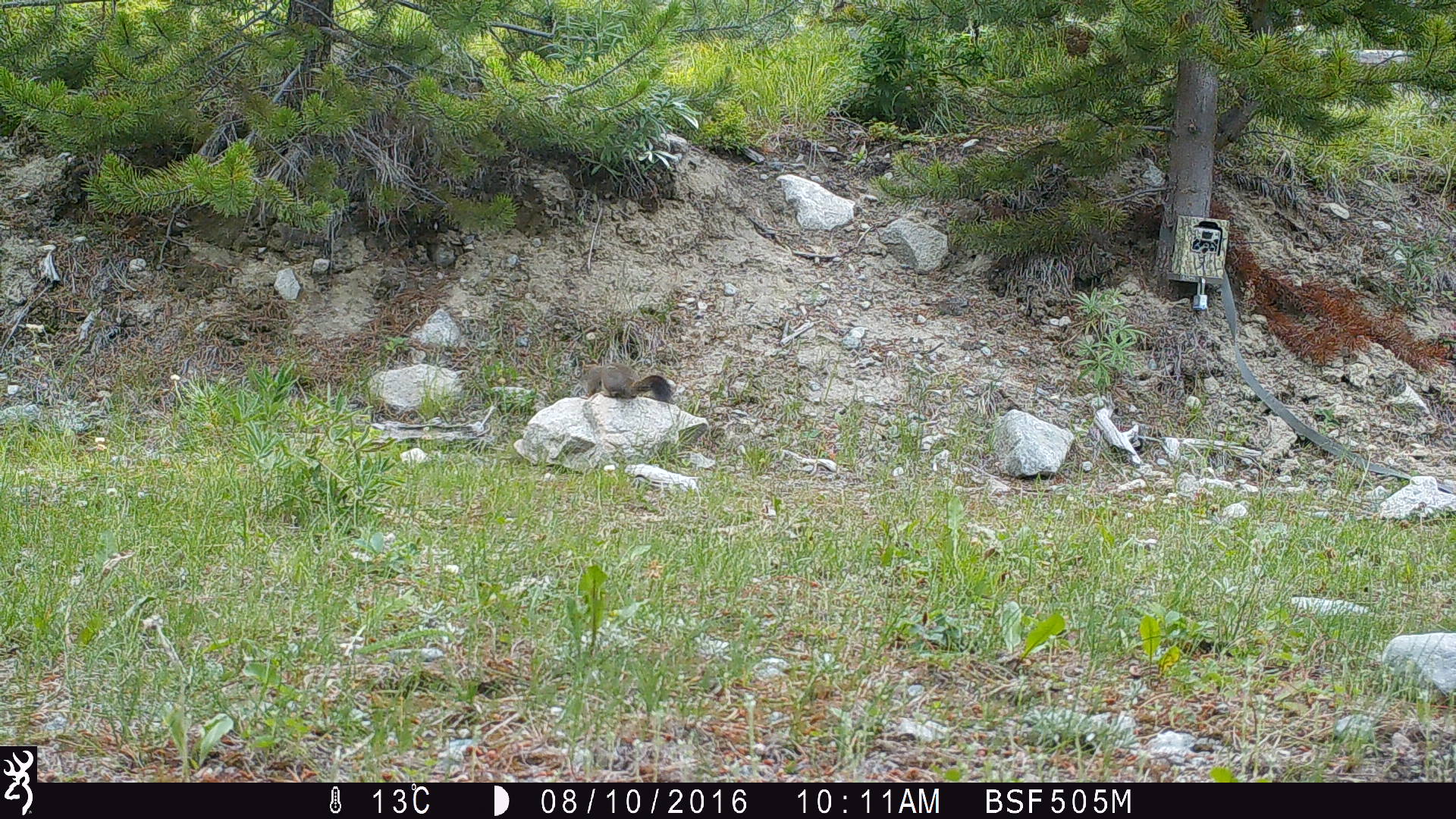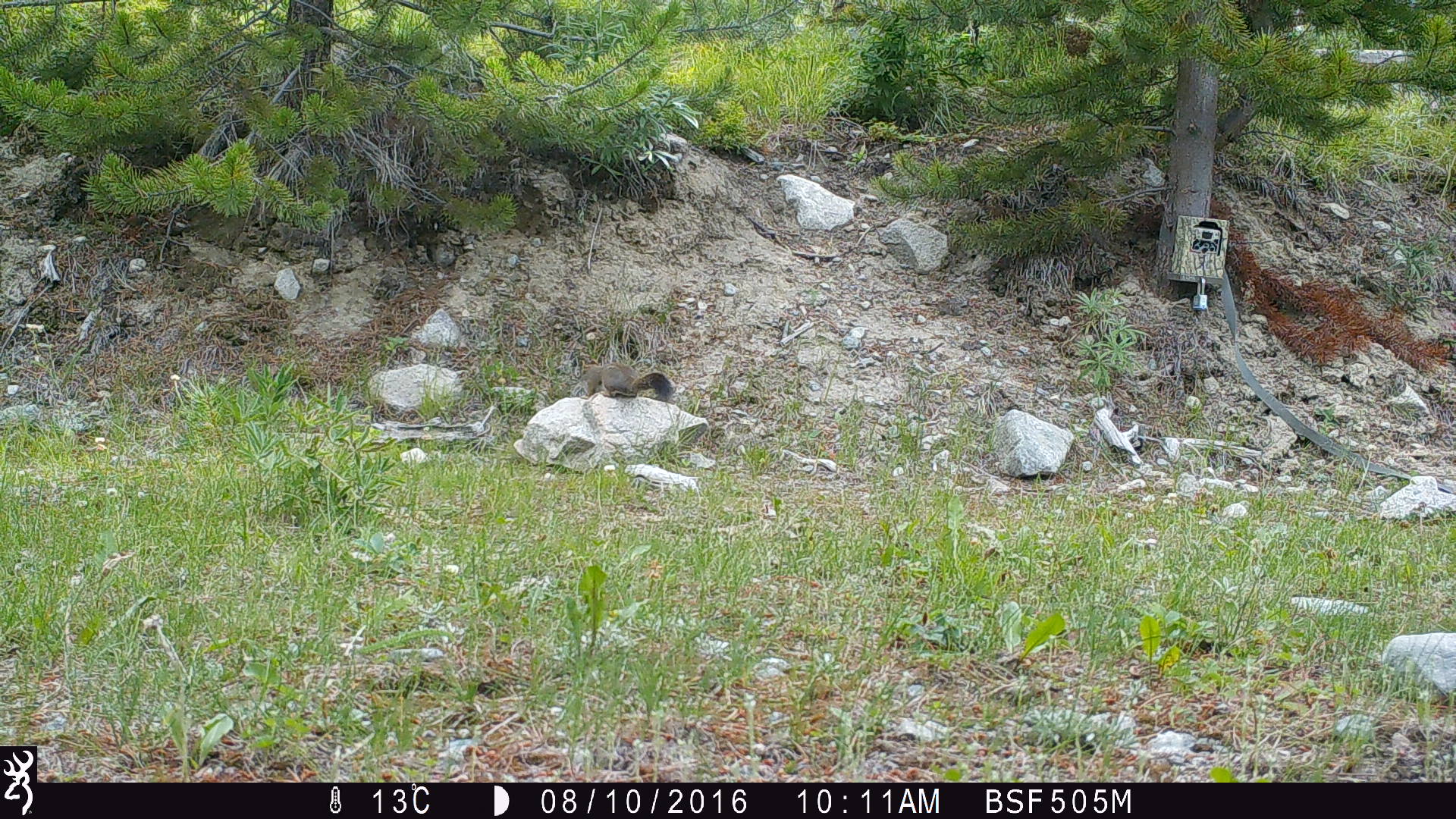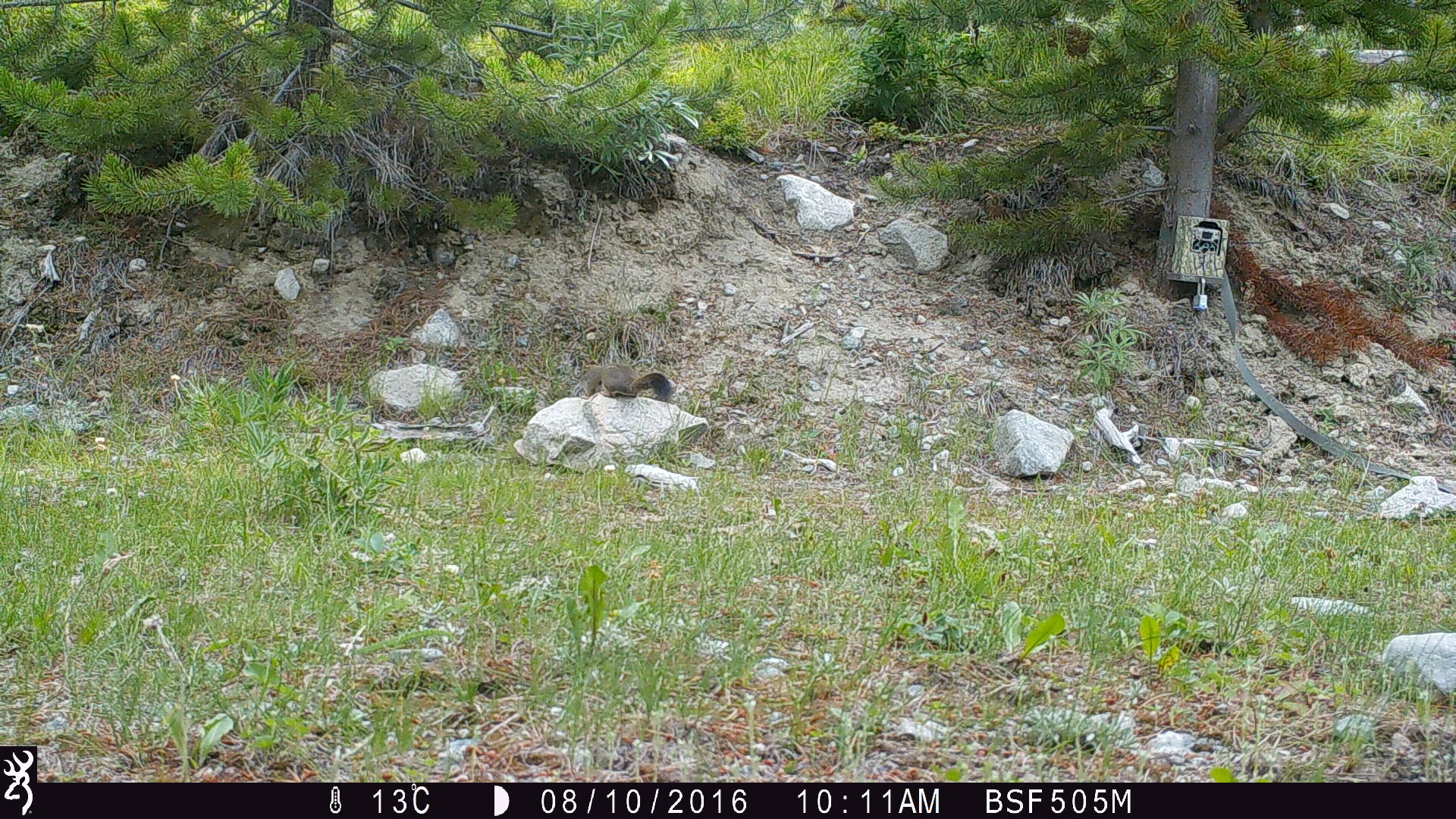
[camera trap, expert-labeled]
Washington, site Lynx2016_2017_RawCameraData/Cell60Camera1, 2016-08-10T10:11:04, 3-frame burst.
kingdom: Animalia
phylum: Chordata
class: Mammalia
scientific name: Mammalia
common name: small mammal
Small mammal (Mammalia). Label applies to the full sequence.